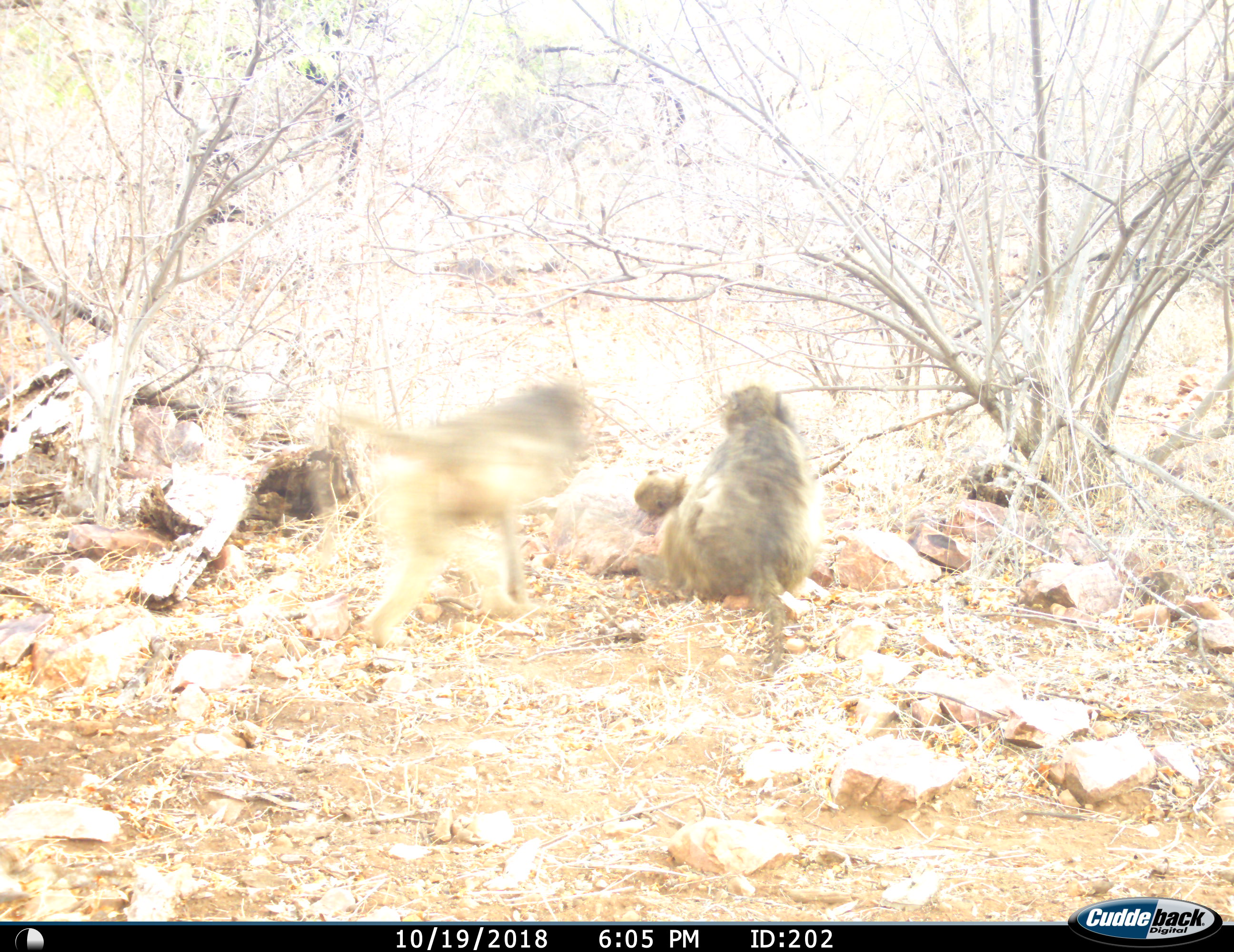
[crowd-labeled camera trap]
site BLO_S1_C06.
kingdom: Animalia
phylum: Chordata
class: Mammalia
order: Primates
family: Cercopithecidae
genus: Papio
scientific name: Papio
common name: baboon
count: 2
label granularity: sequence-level